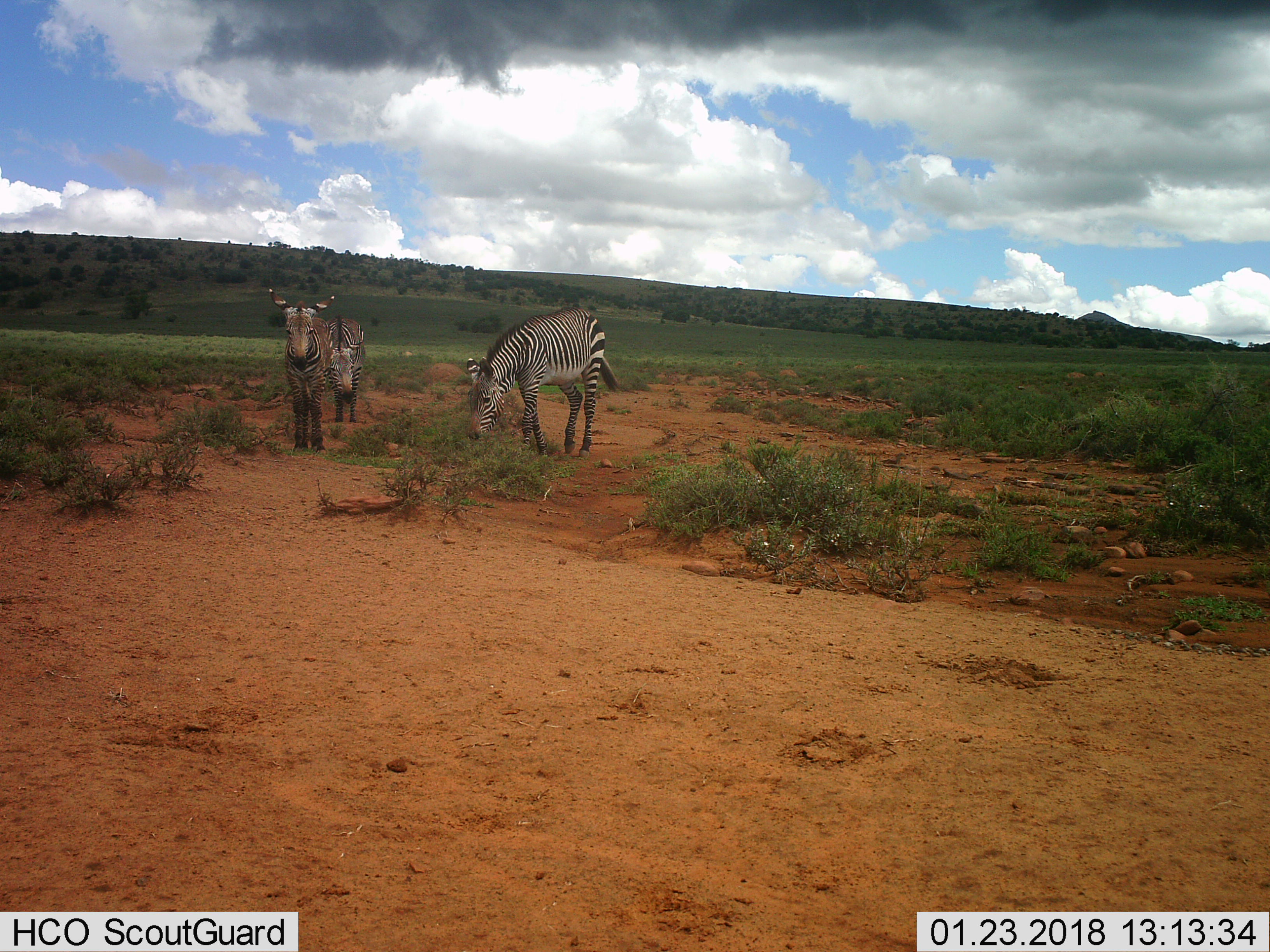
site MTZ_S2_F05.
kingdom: Animalia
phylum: Chordata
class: Mammalia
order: Perissodactyla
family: Equidae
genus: Equus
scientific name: Equus zebra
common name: mountain zebra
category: zebramountain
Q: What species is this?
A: Zebramountain (mountain zebra) (Equus zebra).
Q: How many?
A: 3.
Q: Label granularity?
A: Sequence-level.